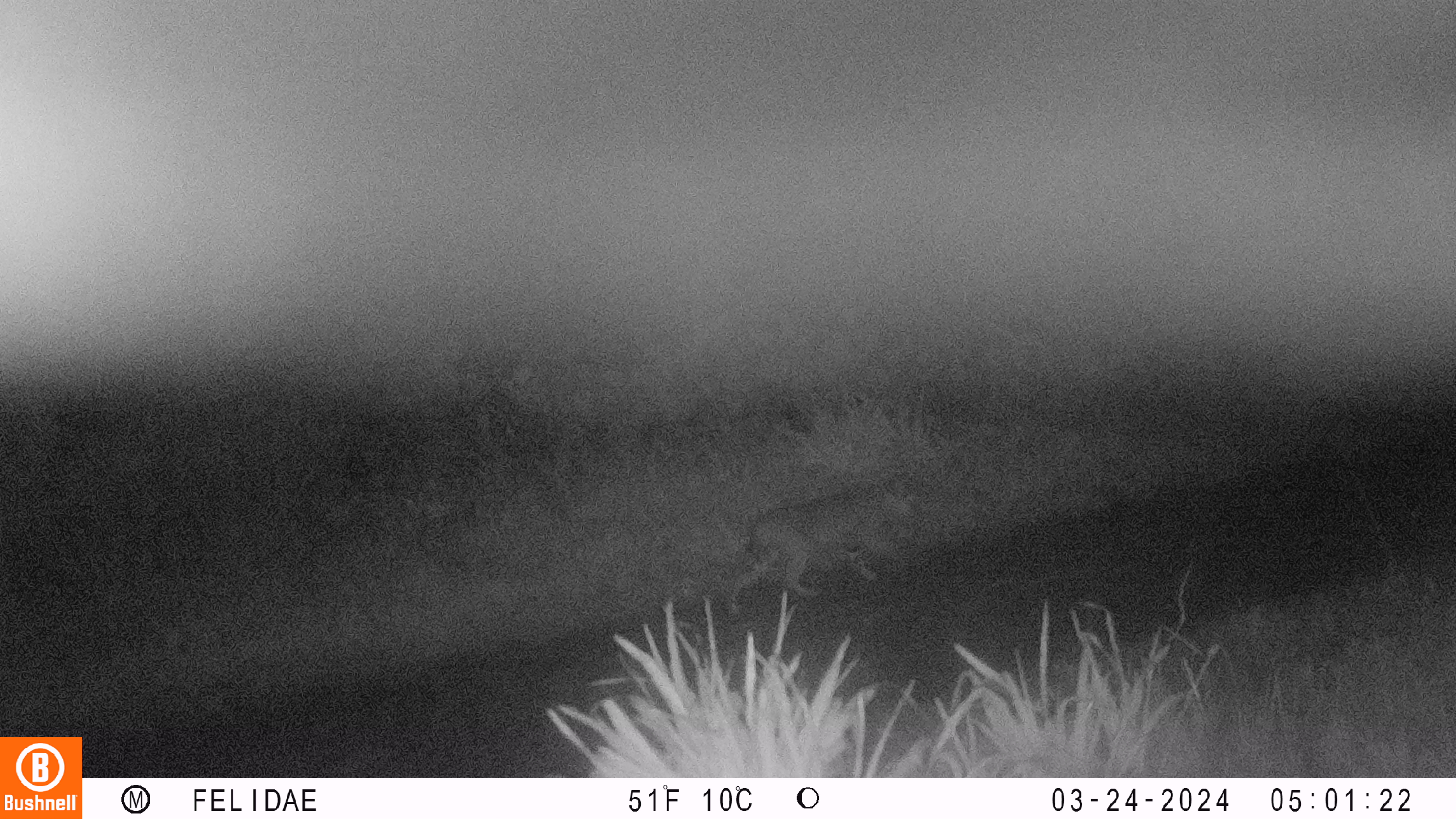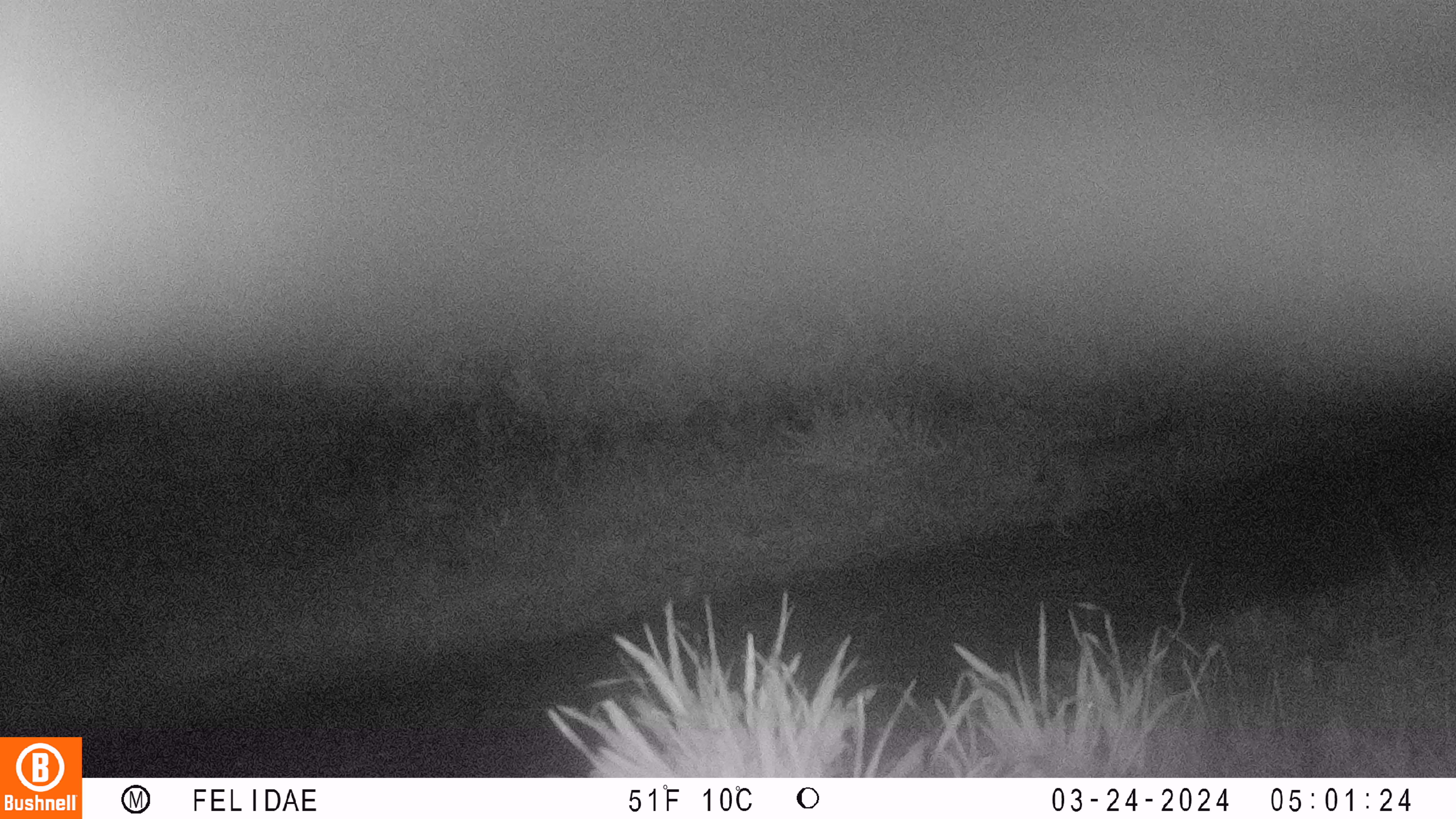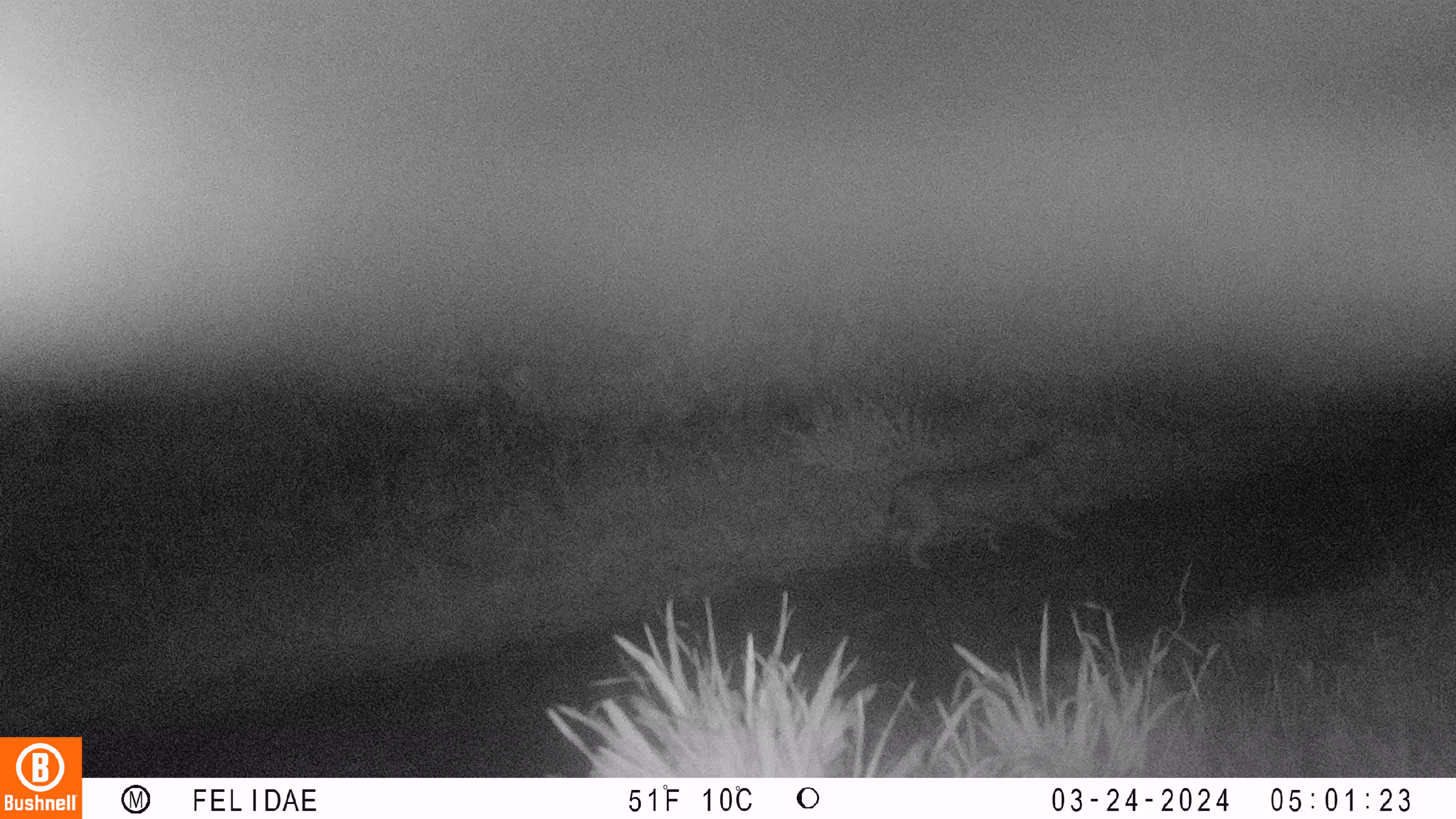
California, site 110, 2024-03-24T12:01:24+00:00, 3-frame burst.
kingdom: Animalia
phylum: Chordata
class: Mammalia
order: Carnivora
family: Felidae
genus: Lynx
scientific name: Lynx rufus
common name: bobcat